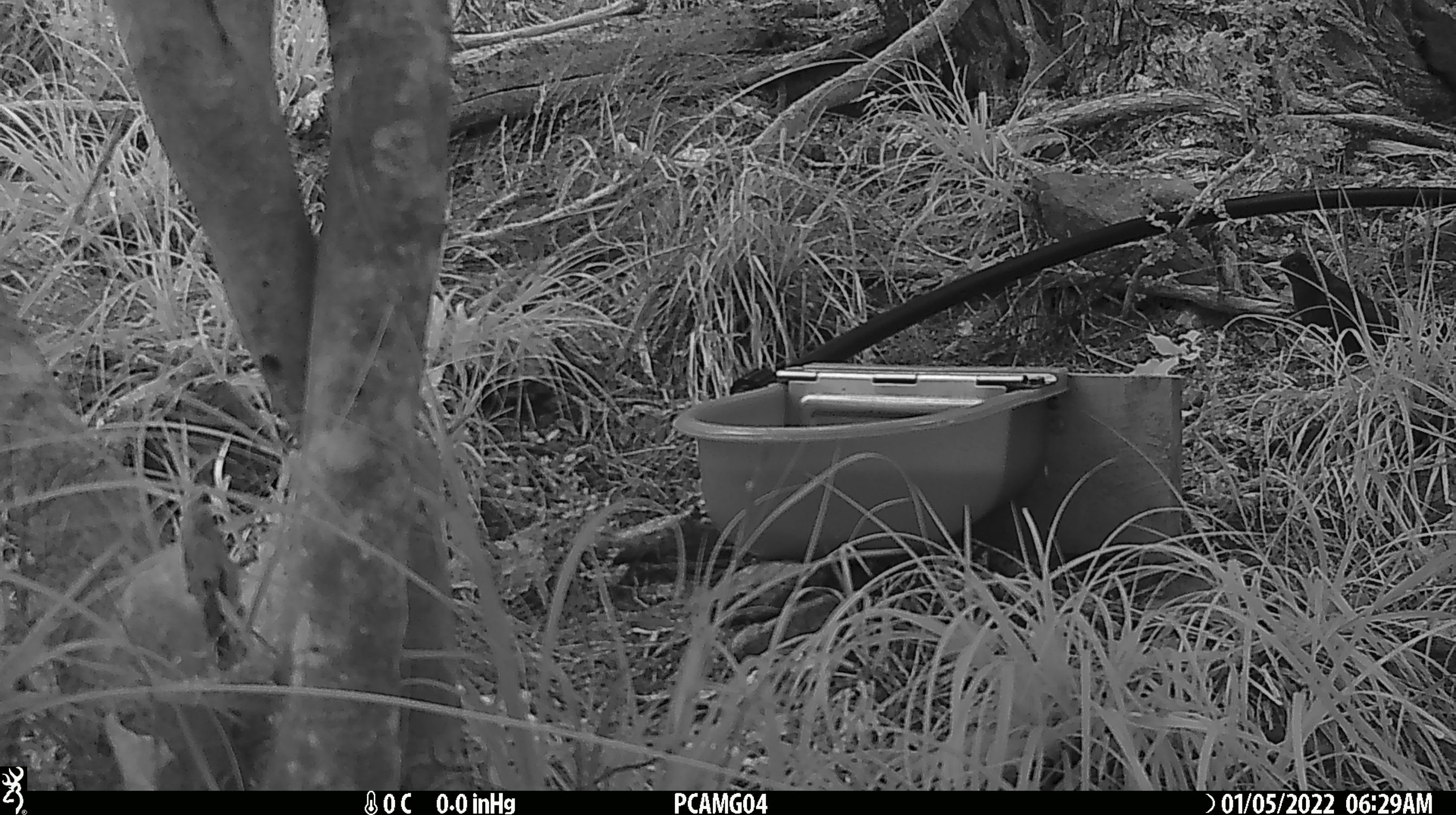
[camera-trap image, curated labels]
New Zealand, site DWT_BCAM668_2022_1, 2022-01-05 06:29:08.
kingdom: Animalia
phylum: Chordata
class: Aves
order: Passeriformes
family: Turdidae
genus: Turdus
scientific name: Turdus merula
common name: eurasian blackbird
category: blackbird